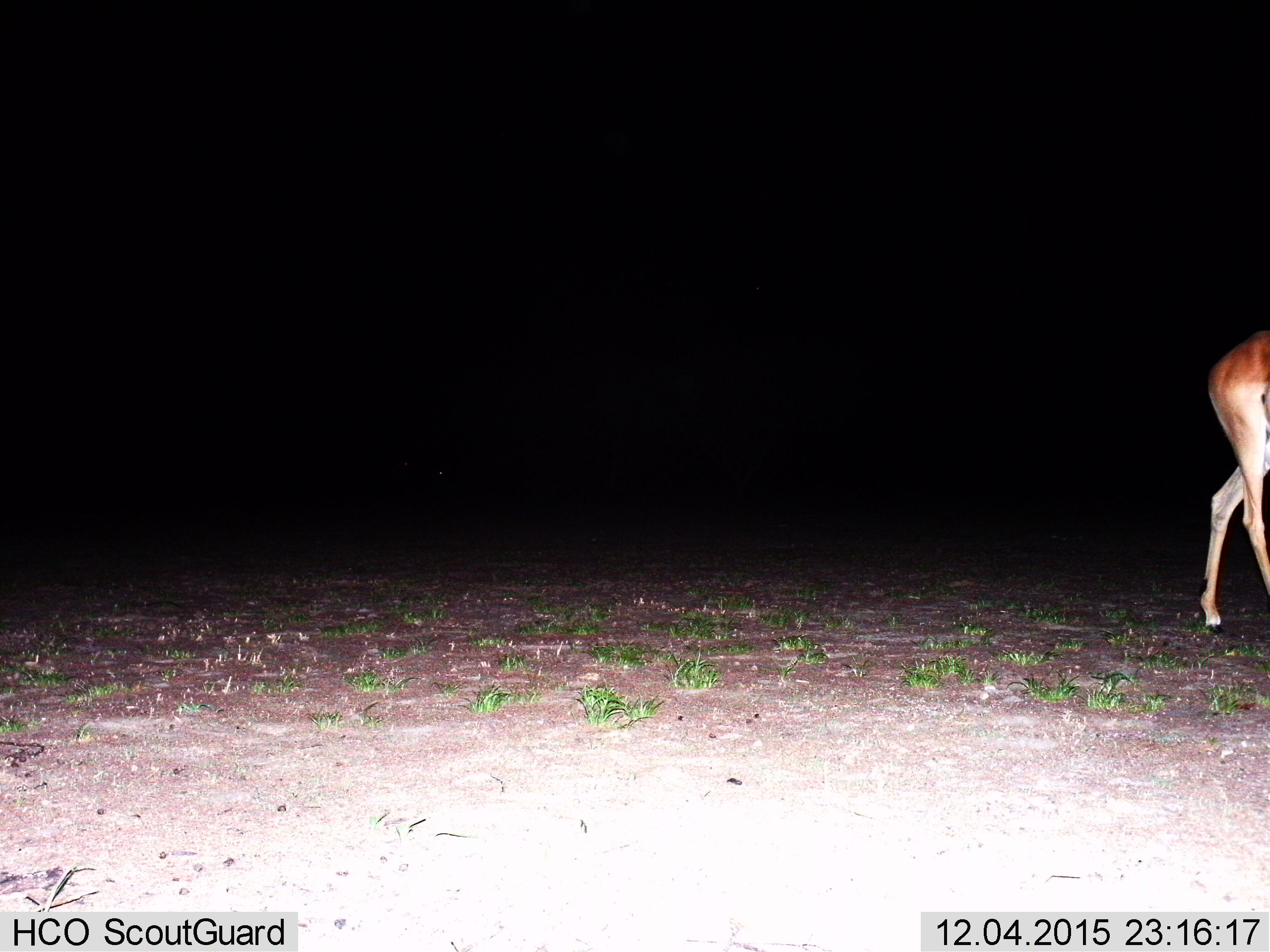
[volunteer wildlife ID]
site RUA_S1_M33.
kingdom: Animalia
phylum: Chordata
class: Mammalia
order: Artiodactyla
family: Bovidae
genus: Aepyceros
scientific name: Aepyceros melampus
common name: impala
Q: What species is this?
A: Impala (Aepyceros melampus).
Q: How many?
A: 1.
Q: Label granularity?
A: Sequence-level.